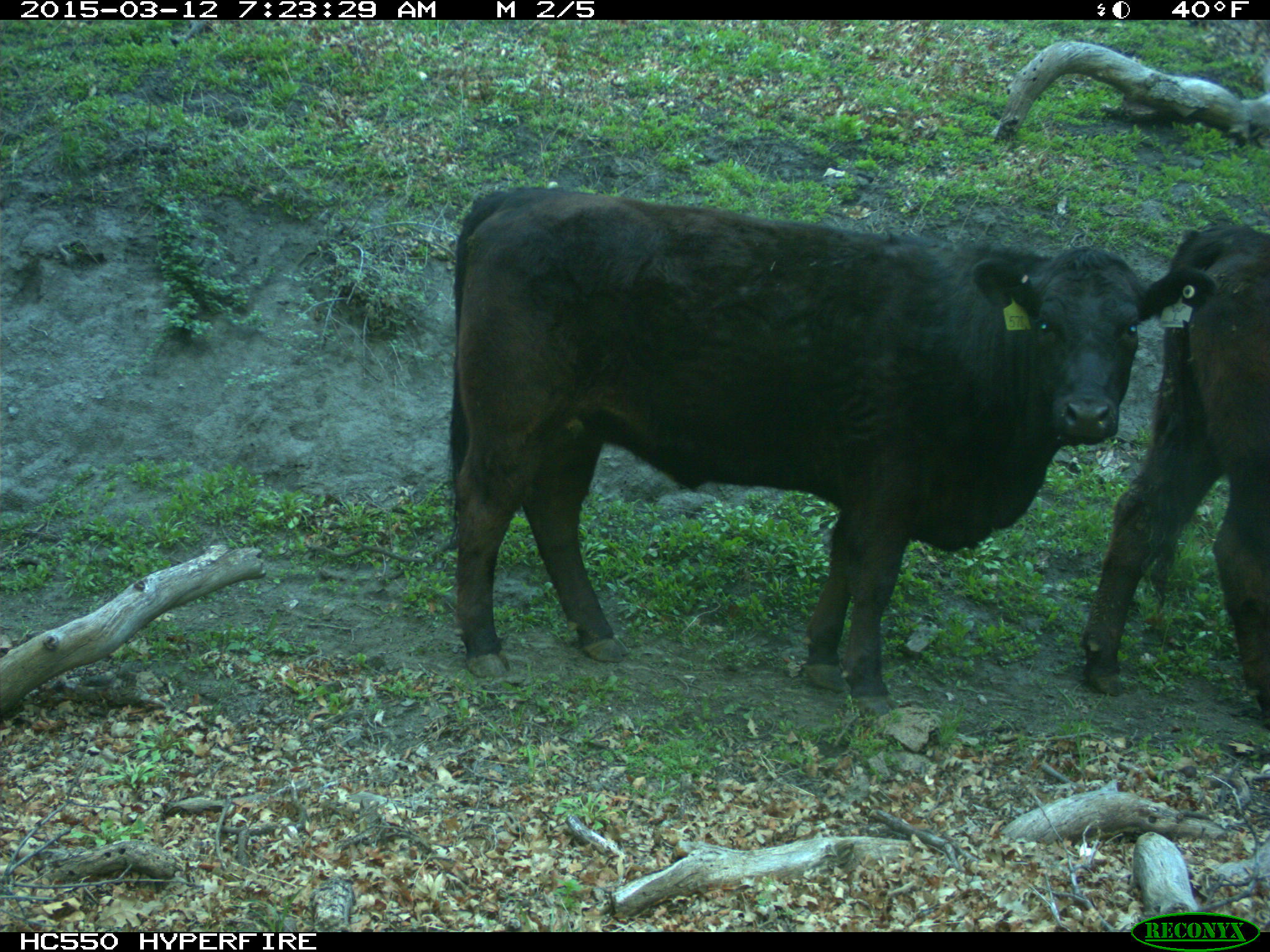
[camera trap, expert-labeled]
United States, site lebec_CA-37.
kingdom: Animalia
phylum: Chordata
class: Mammalia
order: Artiodactyla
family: Bovidae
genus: Bos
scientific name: Bos taurus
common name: domestic cow